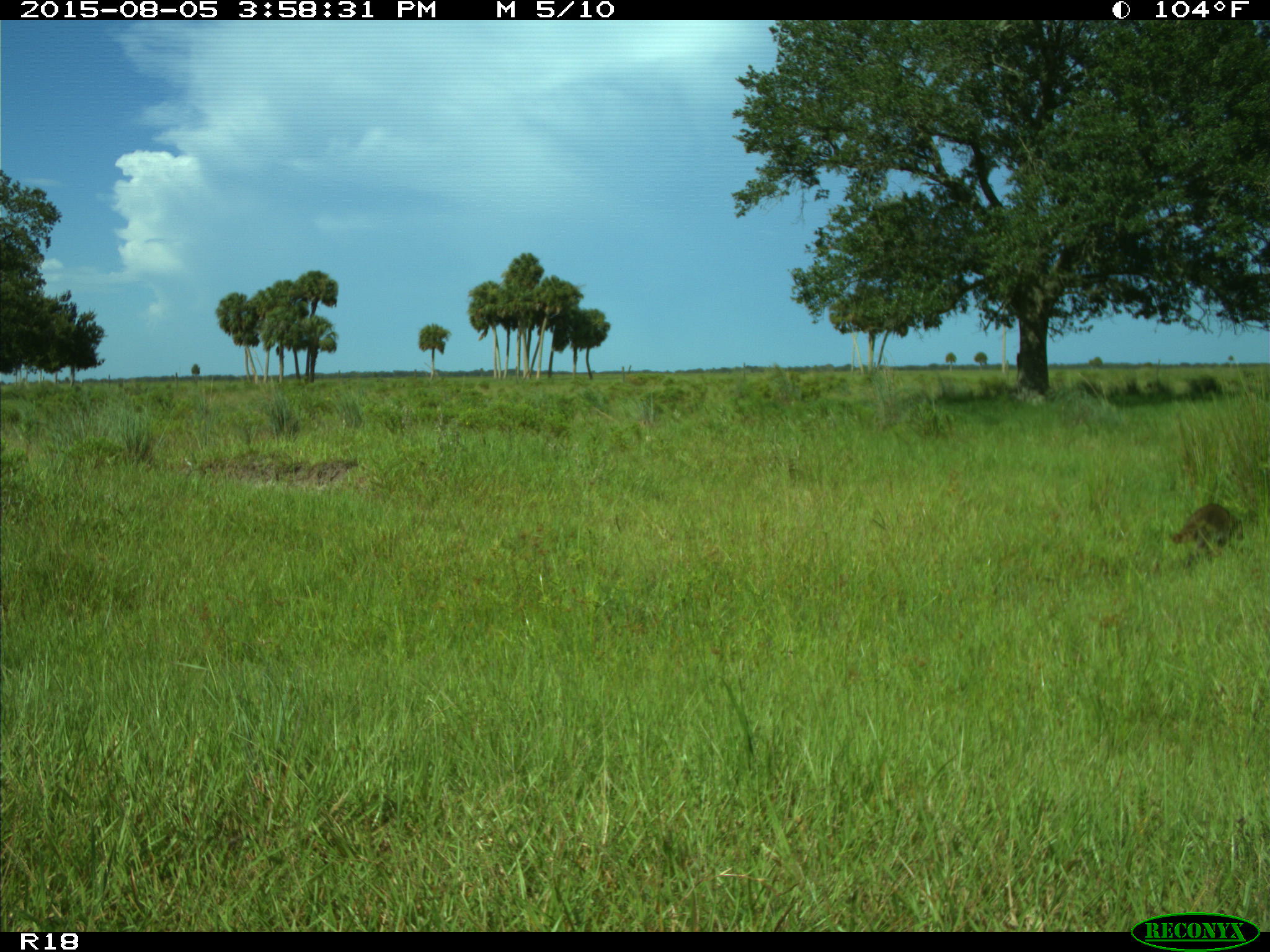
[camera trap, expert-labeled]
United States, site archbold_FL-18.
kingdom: Animalia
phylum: Chordata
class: Mammalia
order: Carnivora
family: Procyonidae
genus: Procyon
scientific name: Procyon lotor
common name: common raccoon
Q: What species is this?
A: Procyon lotor (common raccoon).